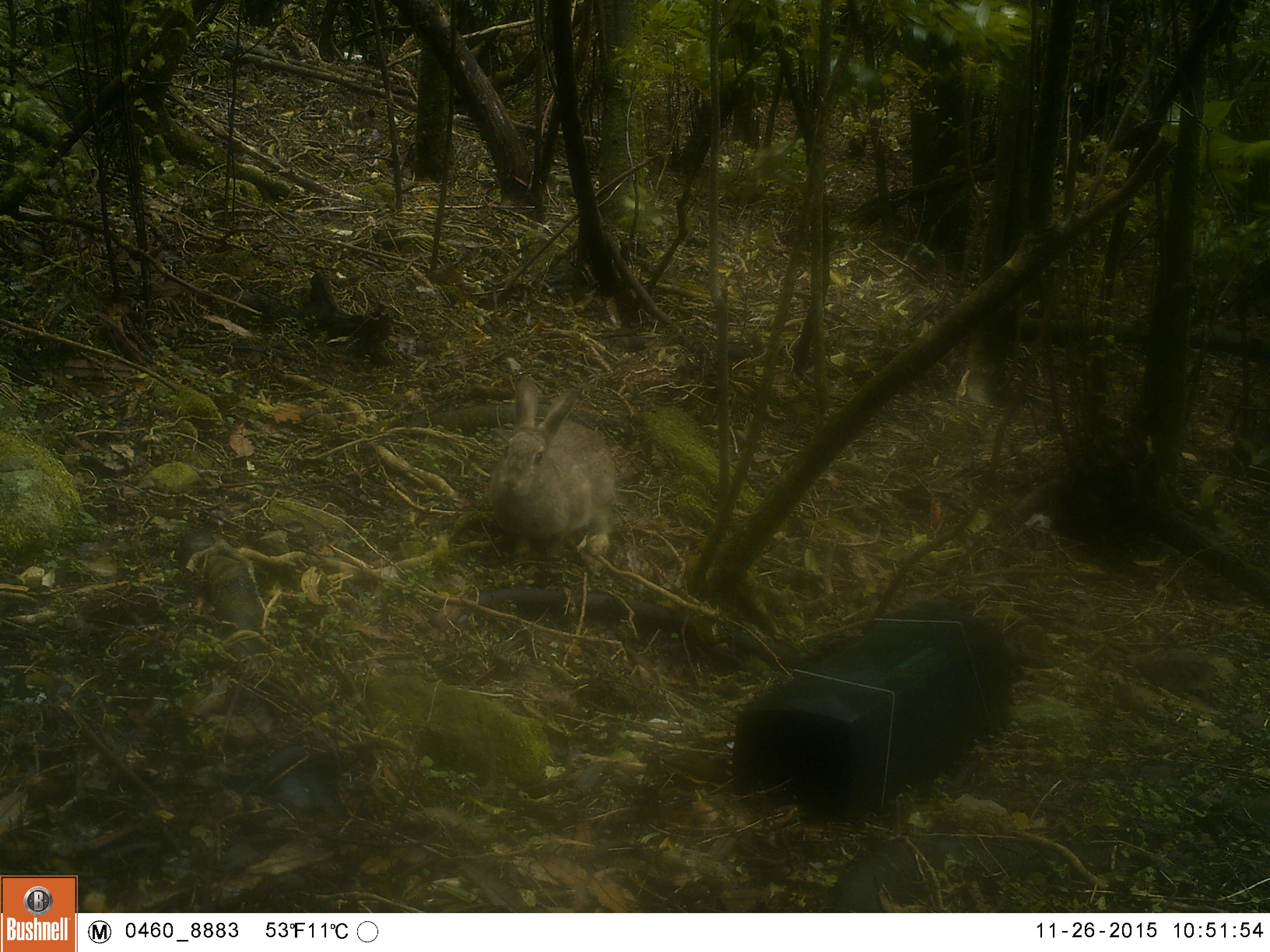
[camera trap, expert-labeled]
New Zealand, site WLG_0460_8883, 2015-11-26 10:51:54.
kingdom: Animalia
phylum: Chordata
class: Mammalia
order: Lagomorpha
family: Leporidae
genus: Oryctolagus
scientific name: Oryctolagus cuniculus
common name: european rabbit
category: rabbit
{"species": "rabbit (european rabbit) (Oryctolagus cuniculus)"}